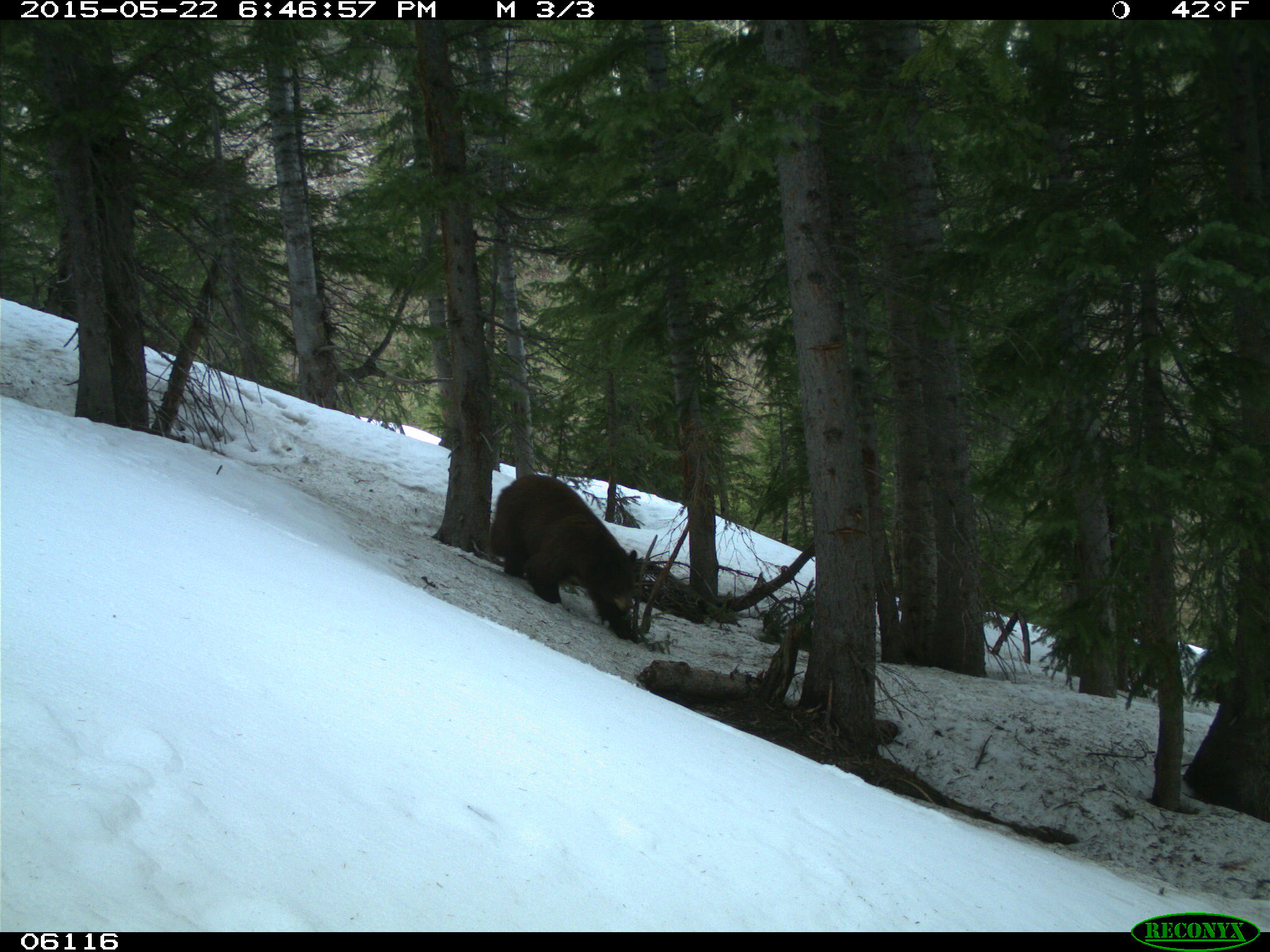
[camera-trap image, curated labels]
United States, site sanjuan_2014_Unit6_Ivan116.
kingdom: Animalia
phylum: Chordata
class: Mammalia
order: Carnivora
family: Ursidae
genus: Ursus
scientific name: Ursus americanus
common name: american black bear